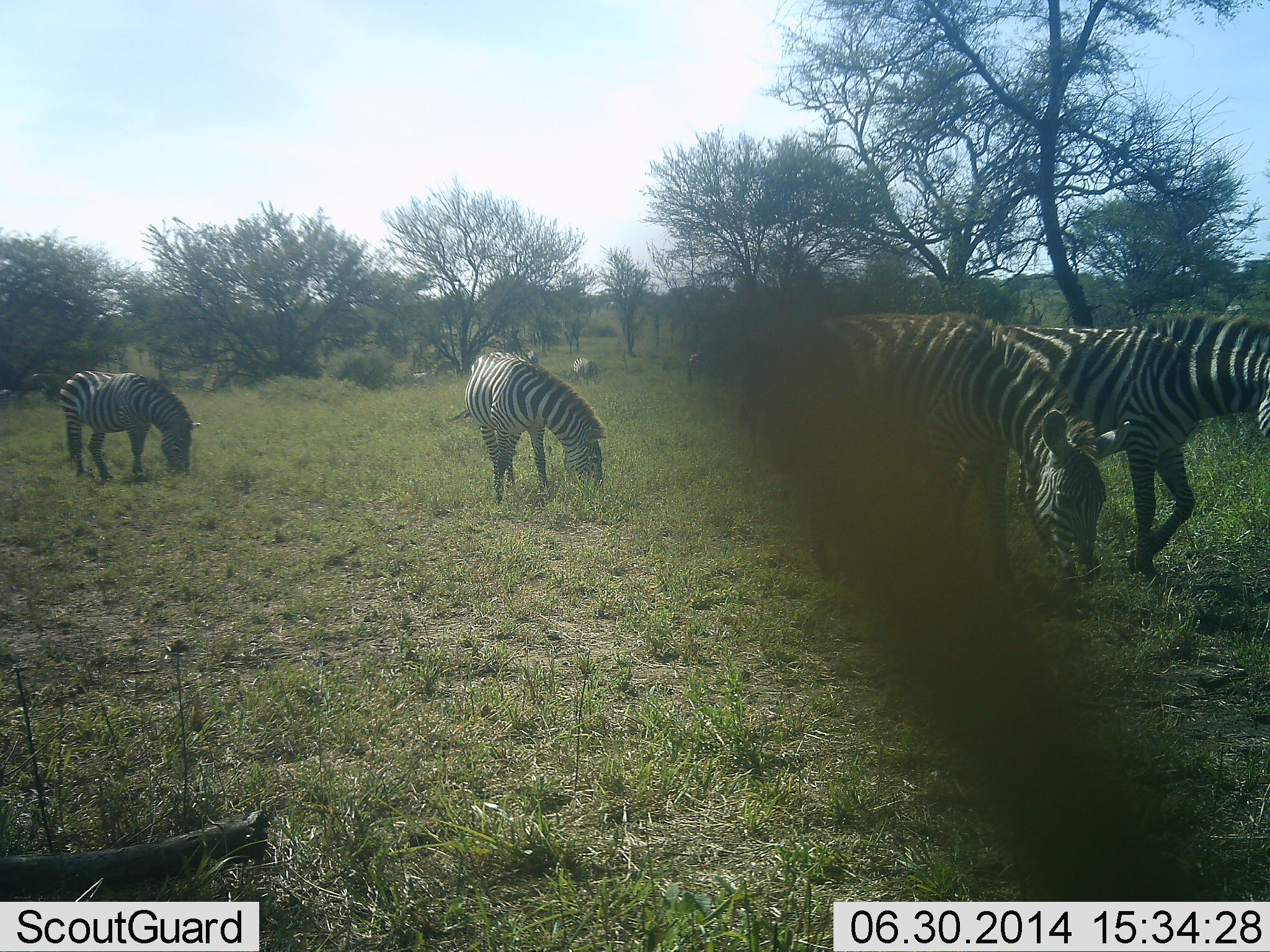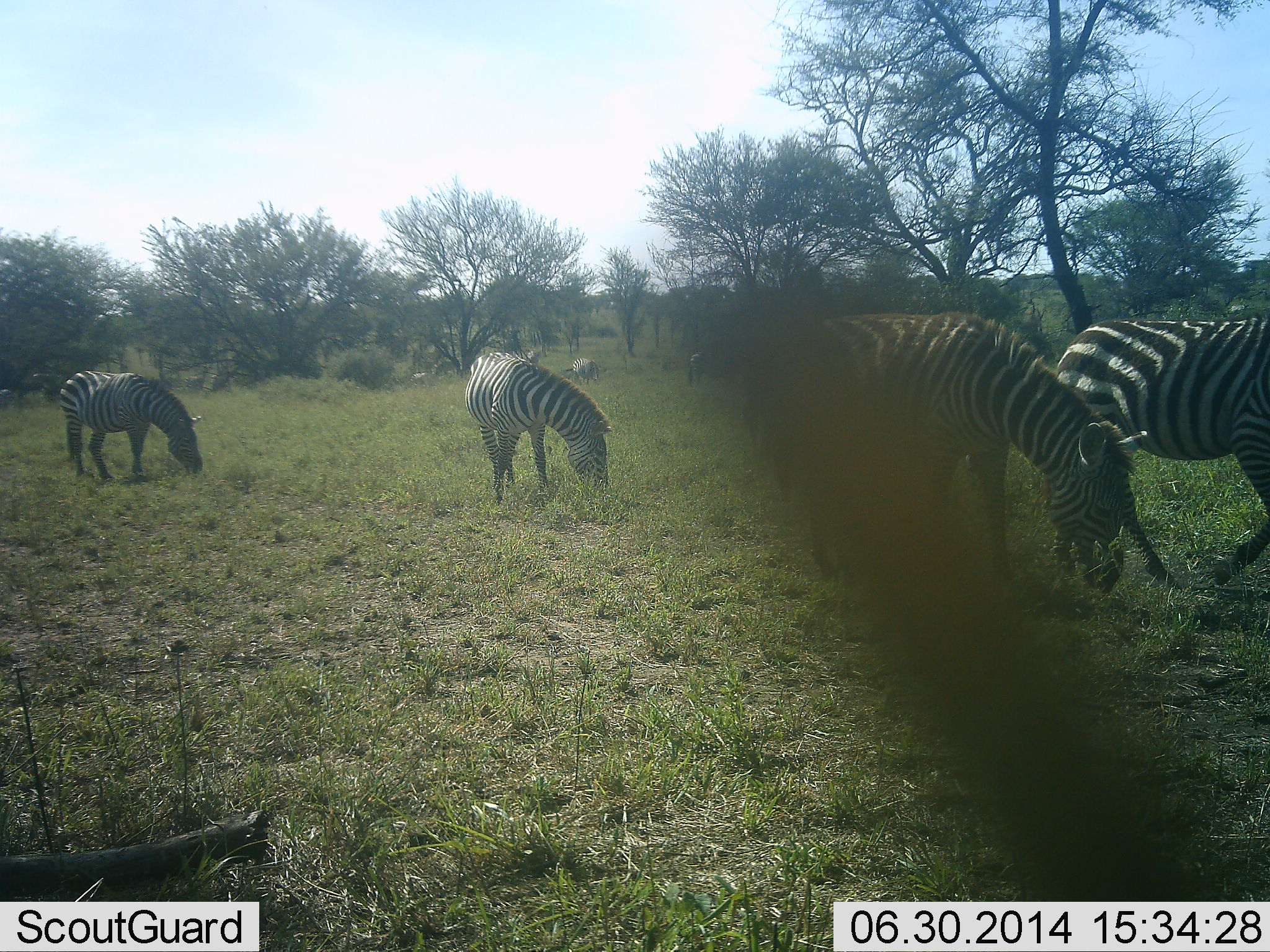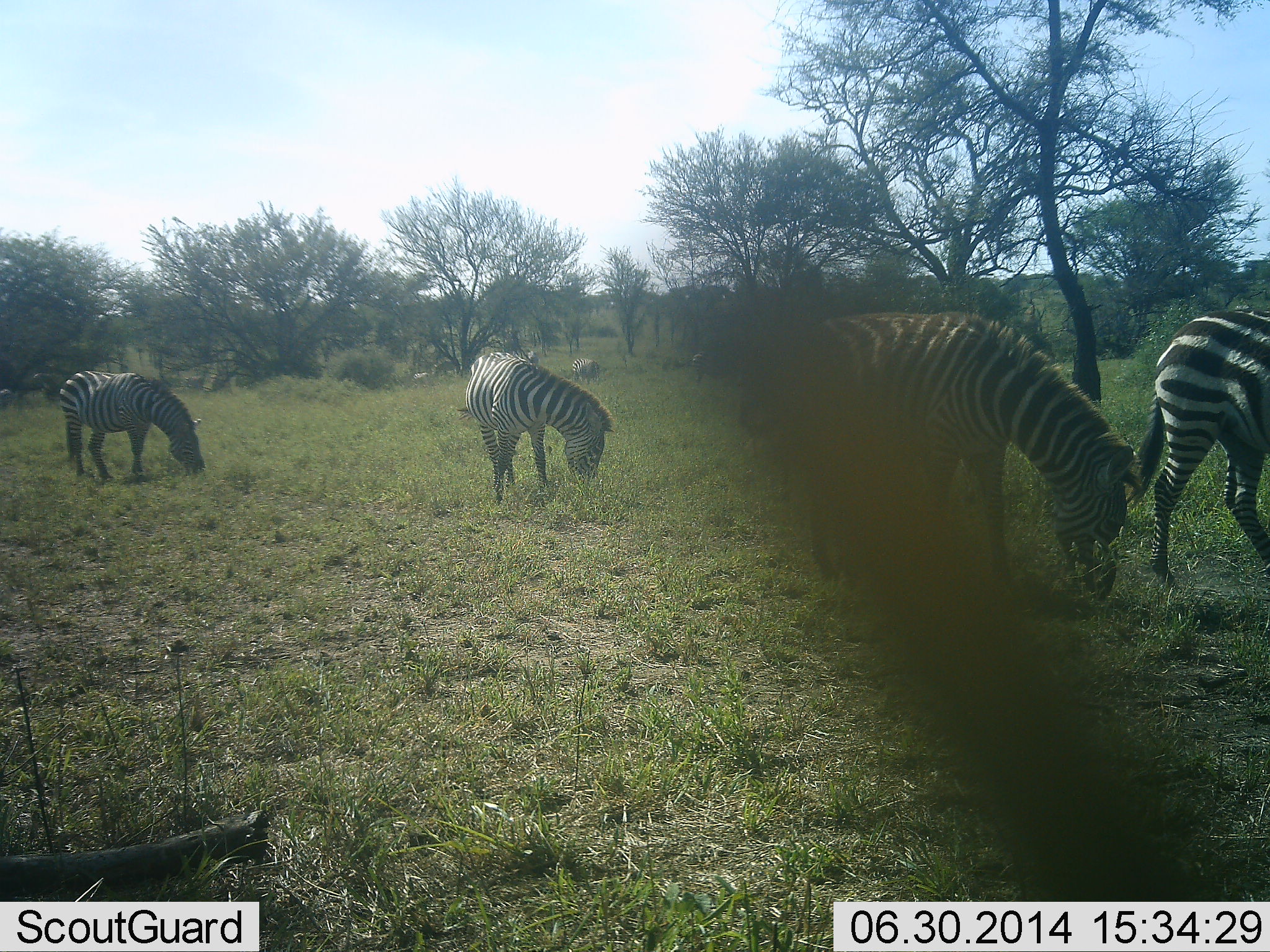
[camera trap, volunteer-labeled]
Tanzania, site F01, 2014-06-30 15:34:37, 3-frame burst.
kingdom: Animalia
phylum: Chordata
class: Mammalia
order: Perissodactyla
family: Equidae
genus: Equus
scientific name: Equus quagga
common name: plains zebra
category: zebra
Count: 7.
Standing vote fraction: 10%.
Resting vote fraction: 0%.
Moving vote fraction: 50%.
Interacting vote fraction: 0%.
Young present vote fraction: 0%.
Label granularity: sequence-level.